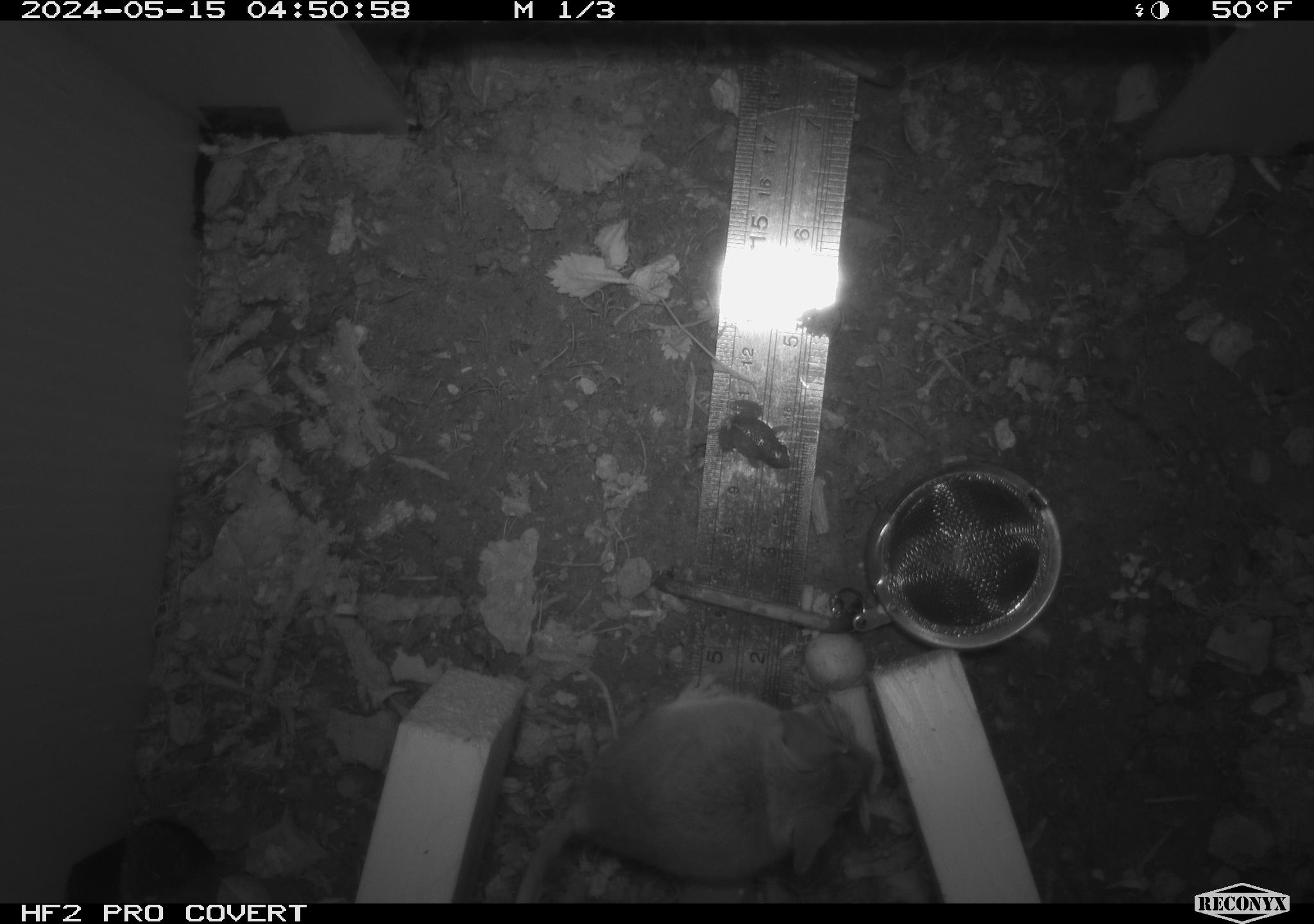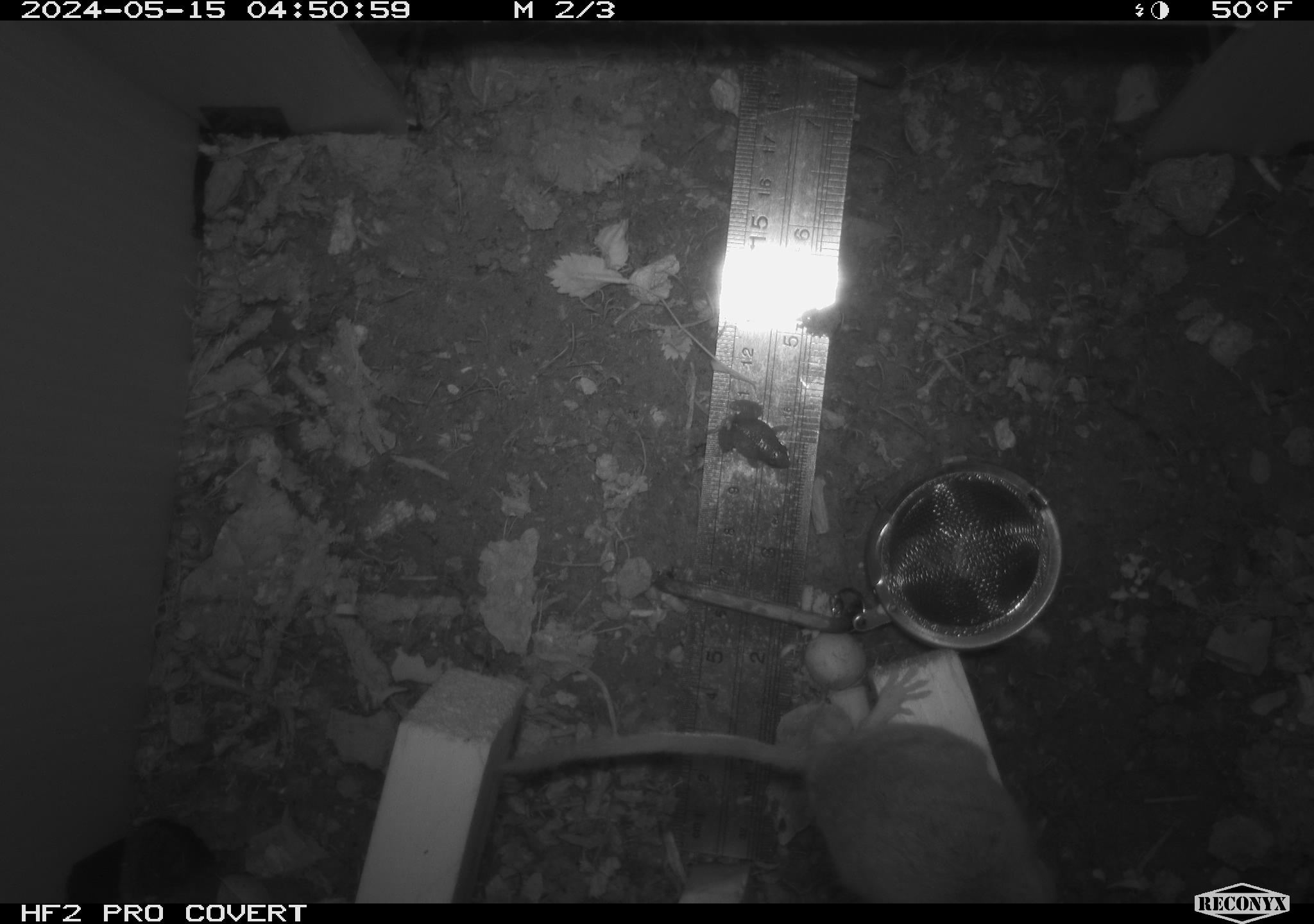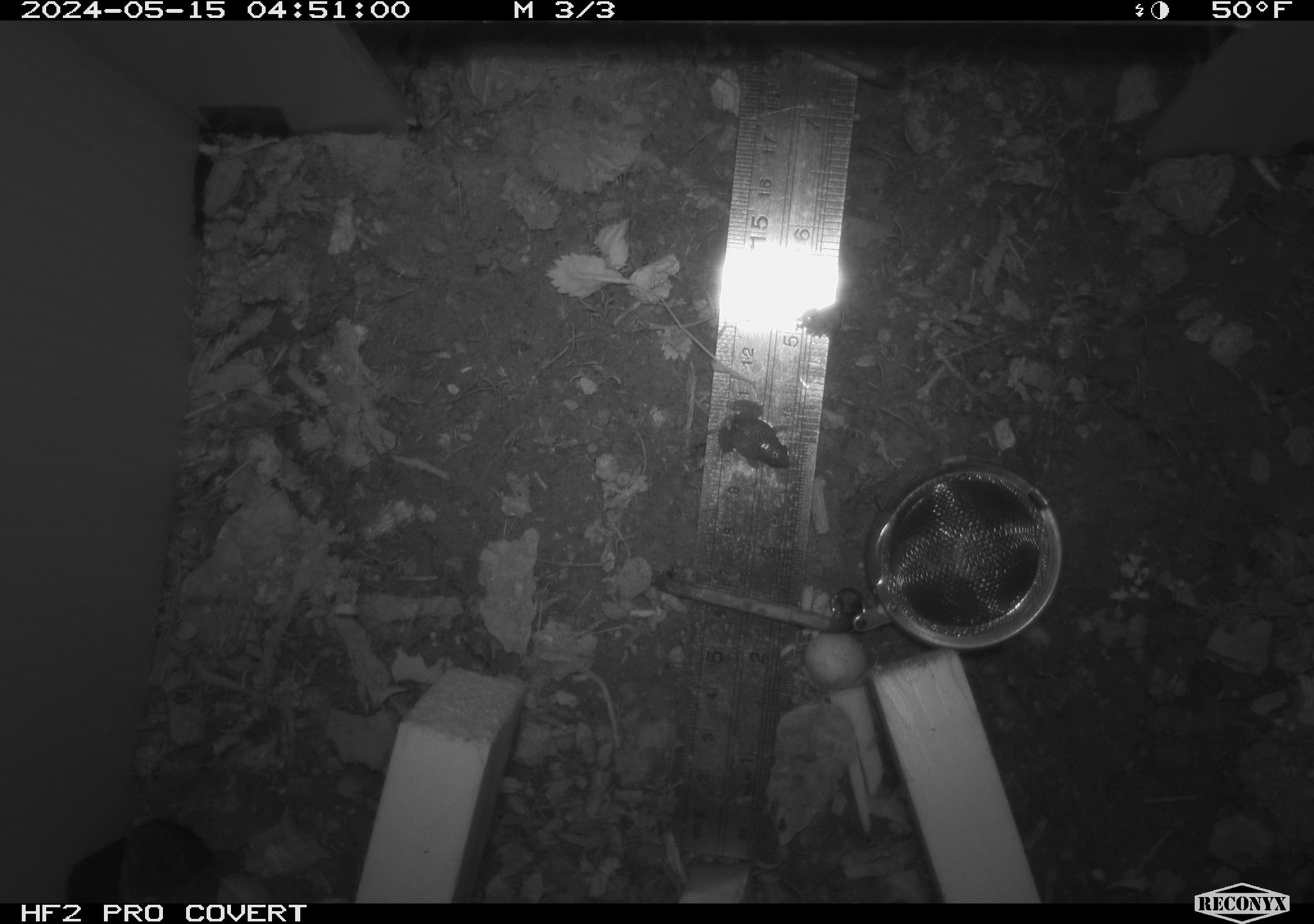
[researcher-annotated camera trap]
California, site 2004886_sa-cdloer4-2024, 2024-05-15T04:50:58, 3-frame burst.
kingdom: Animalia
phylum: Chordata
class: Mammalia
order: Rodentia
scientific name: Rodentia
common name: rodent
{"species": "rodent (Rodentia)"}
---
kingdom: Animalia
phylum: Chordata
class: Amphibia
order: Anura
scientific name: Anura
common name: frogs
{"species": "frogs (Anura)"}